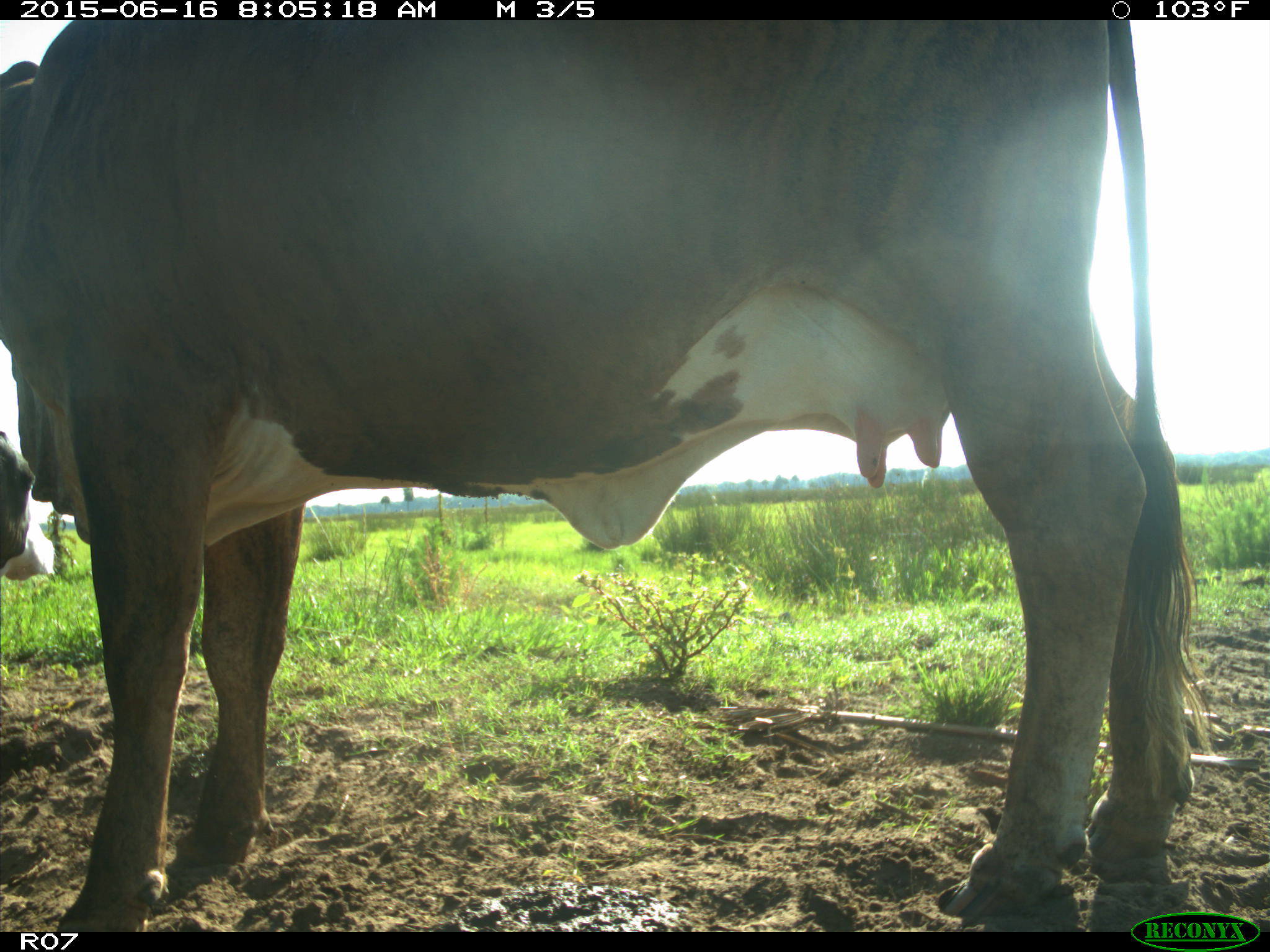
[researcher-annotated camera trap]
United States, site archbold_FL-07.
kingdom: Animalia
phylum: Chordata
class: Mammalia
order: Artiodactyla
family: Bovidae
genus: Bos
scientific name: Bos taurus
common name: domestic cow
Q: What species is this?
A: Bos taurus (domestic cow).